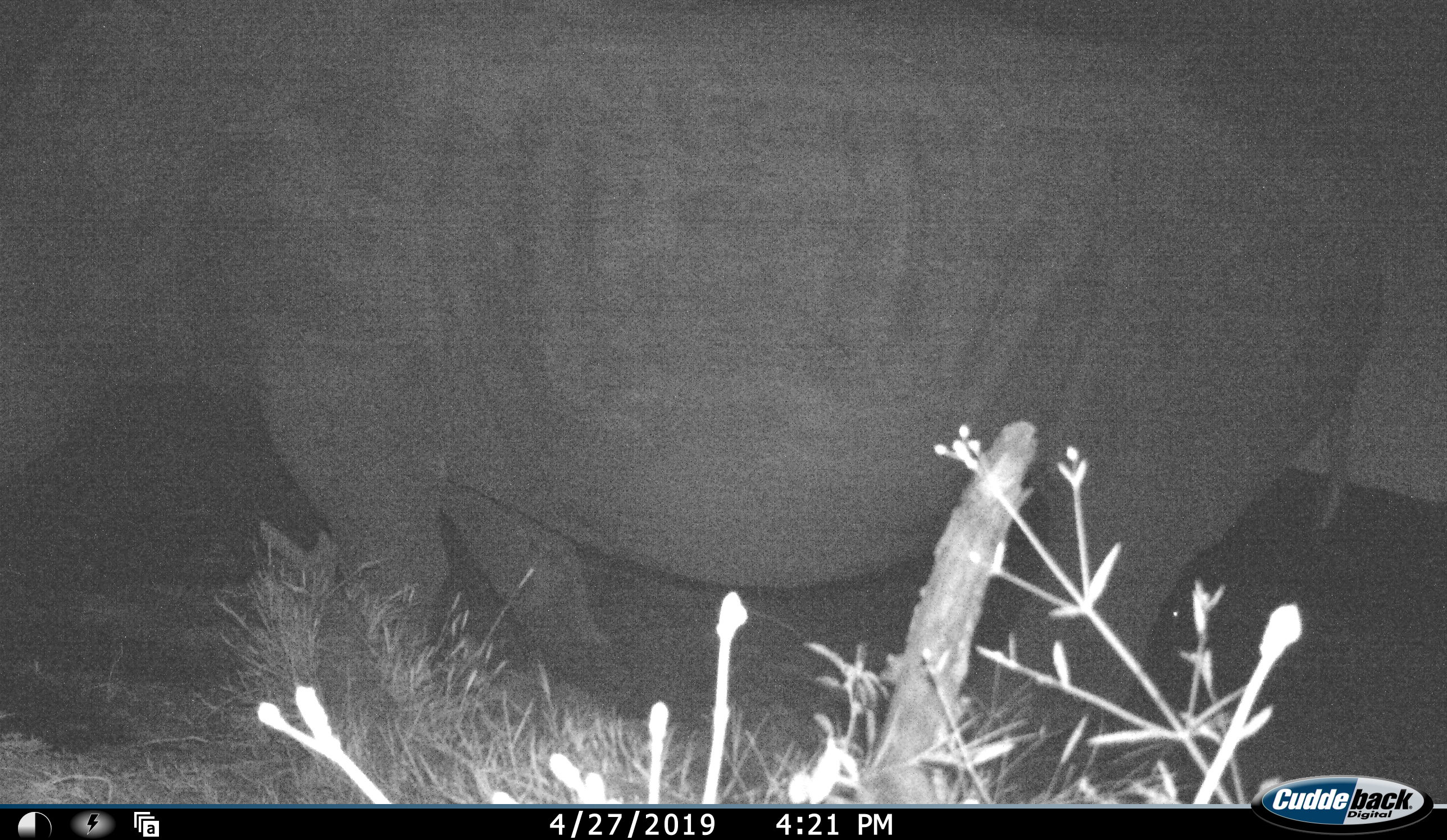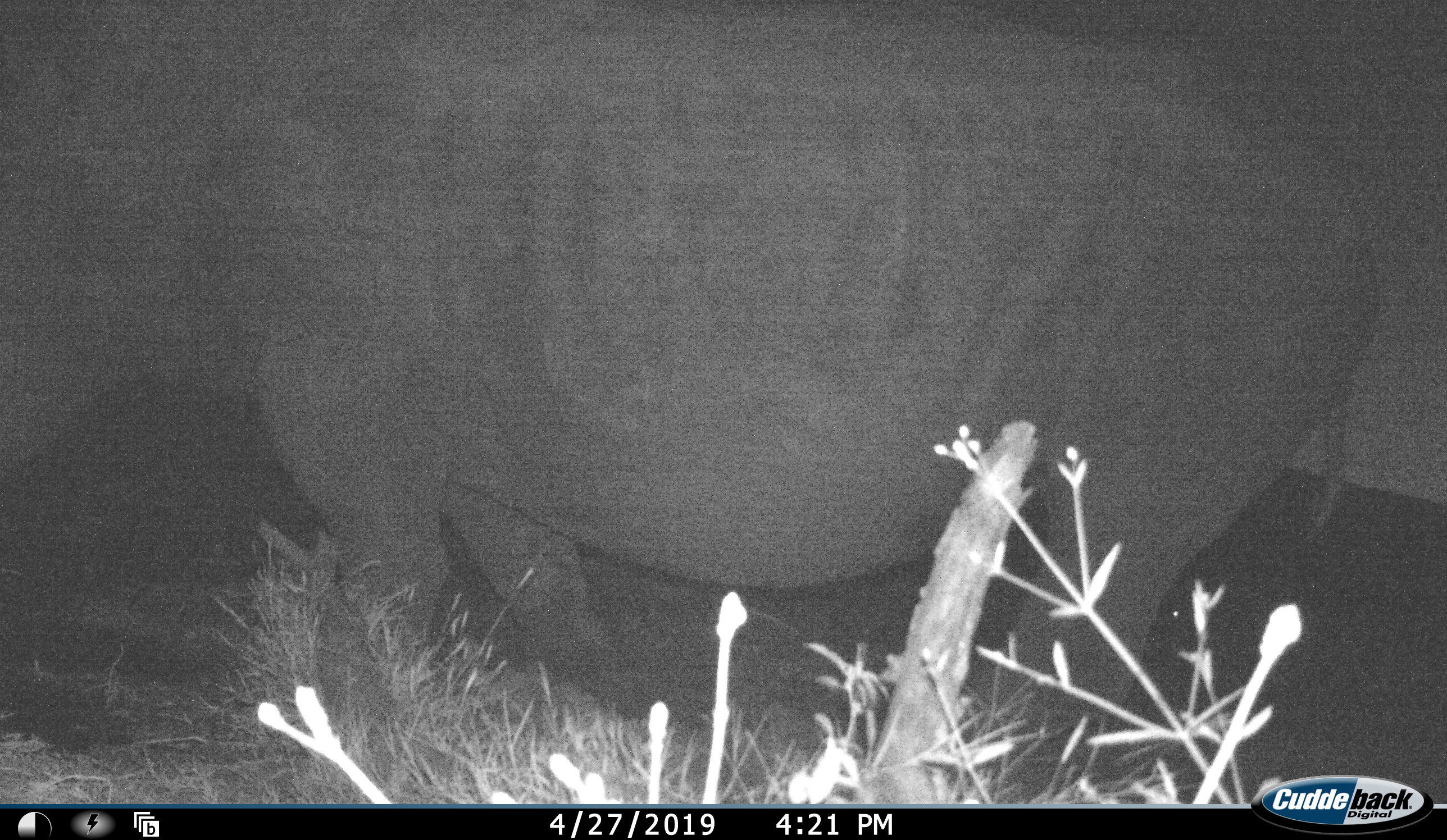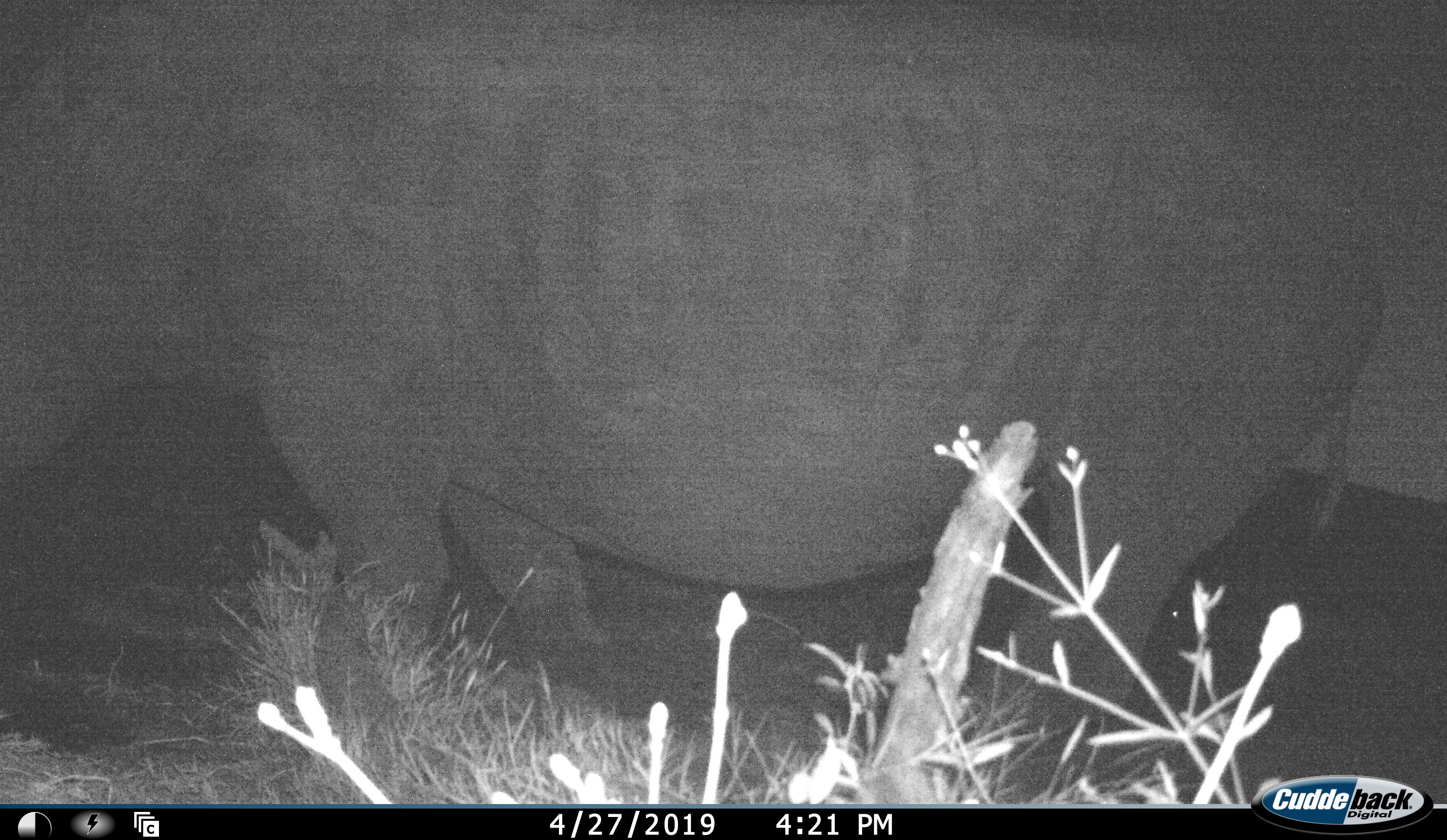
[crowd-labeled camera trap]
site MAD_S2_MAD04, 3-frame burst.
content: unidentified animal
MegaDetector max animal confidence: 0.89